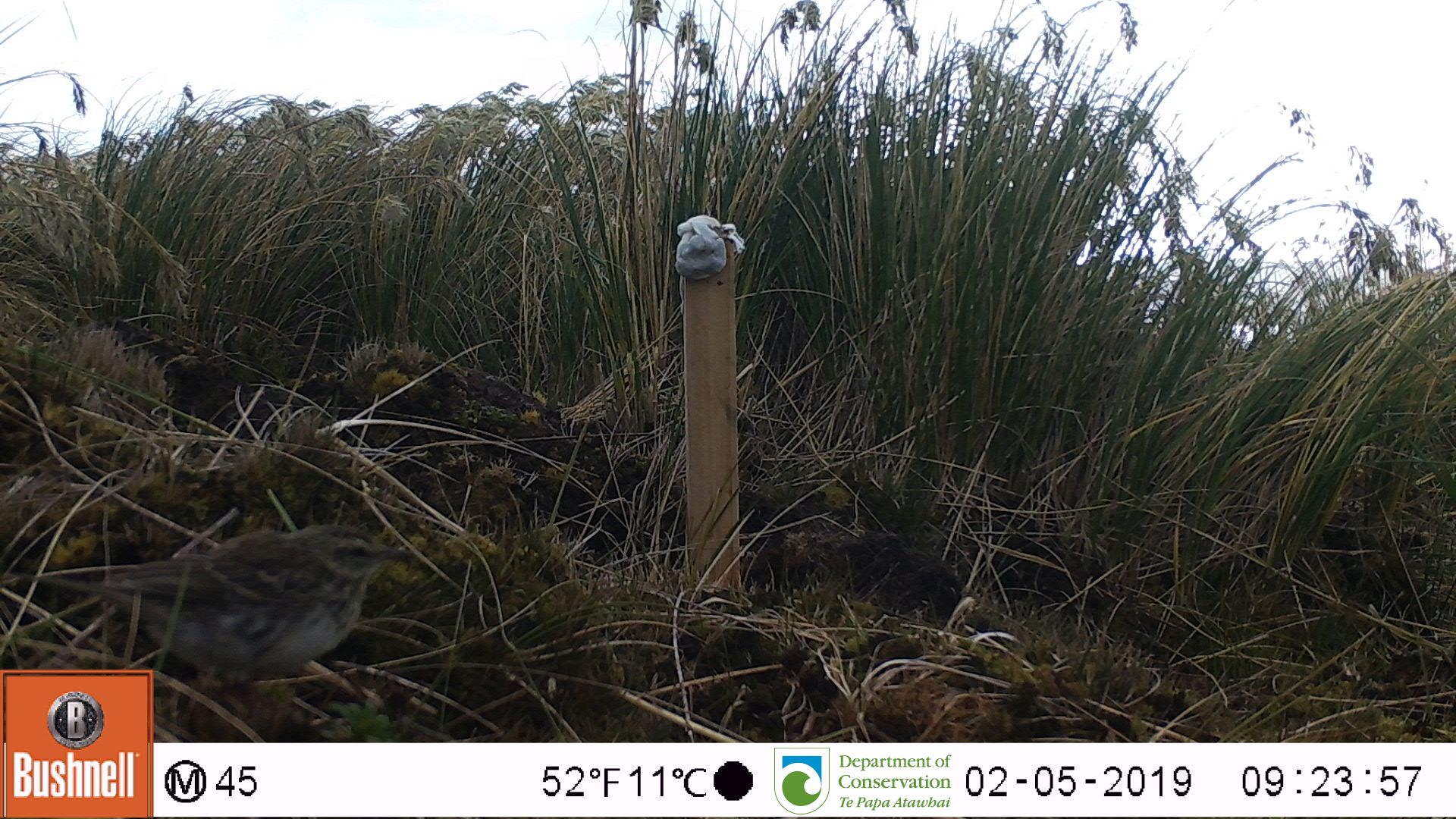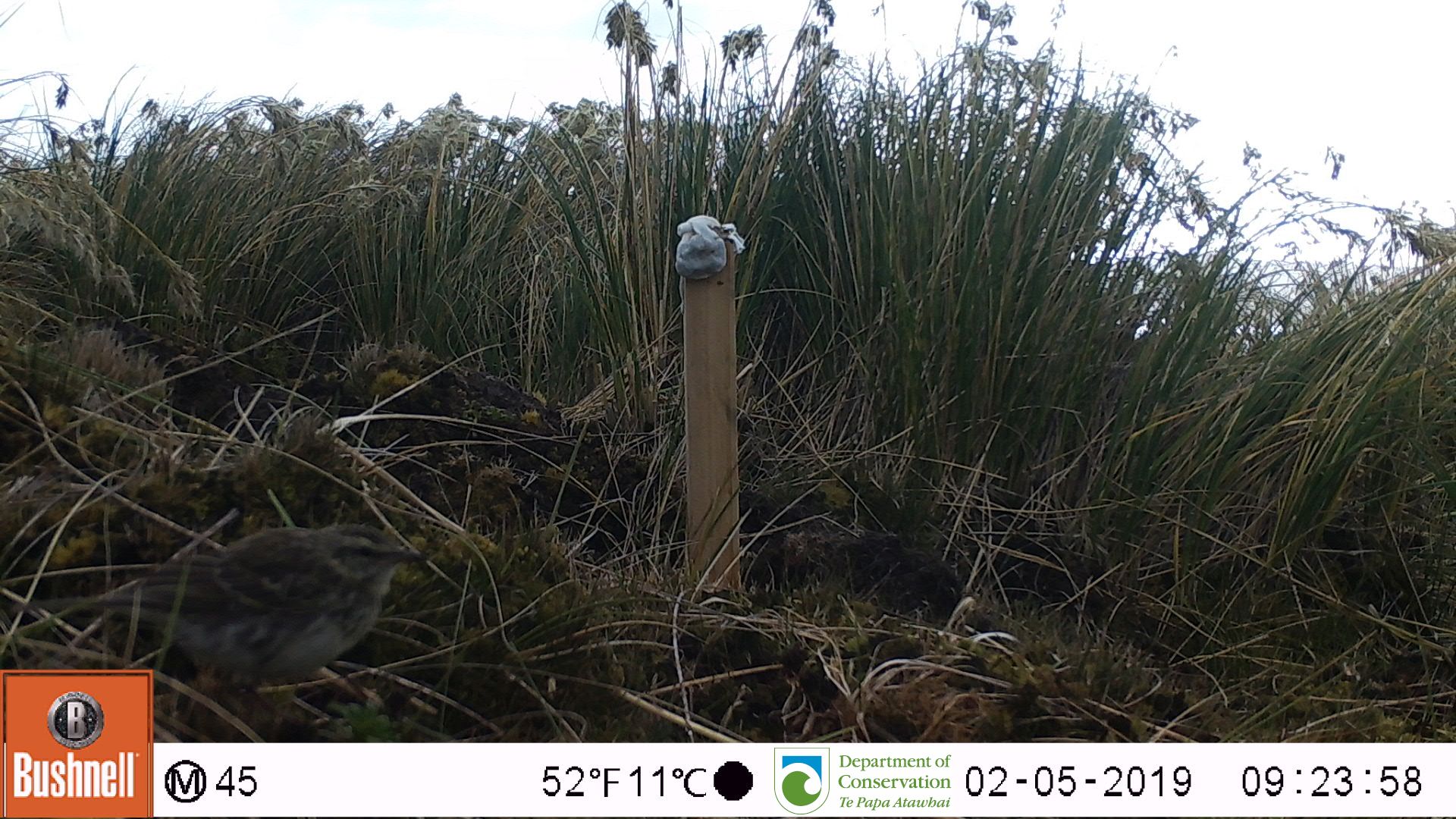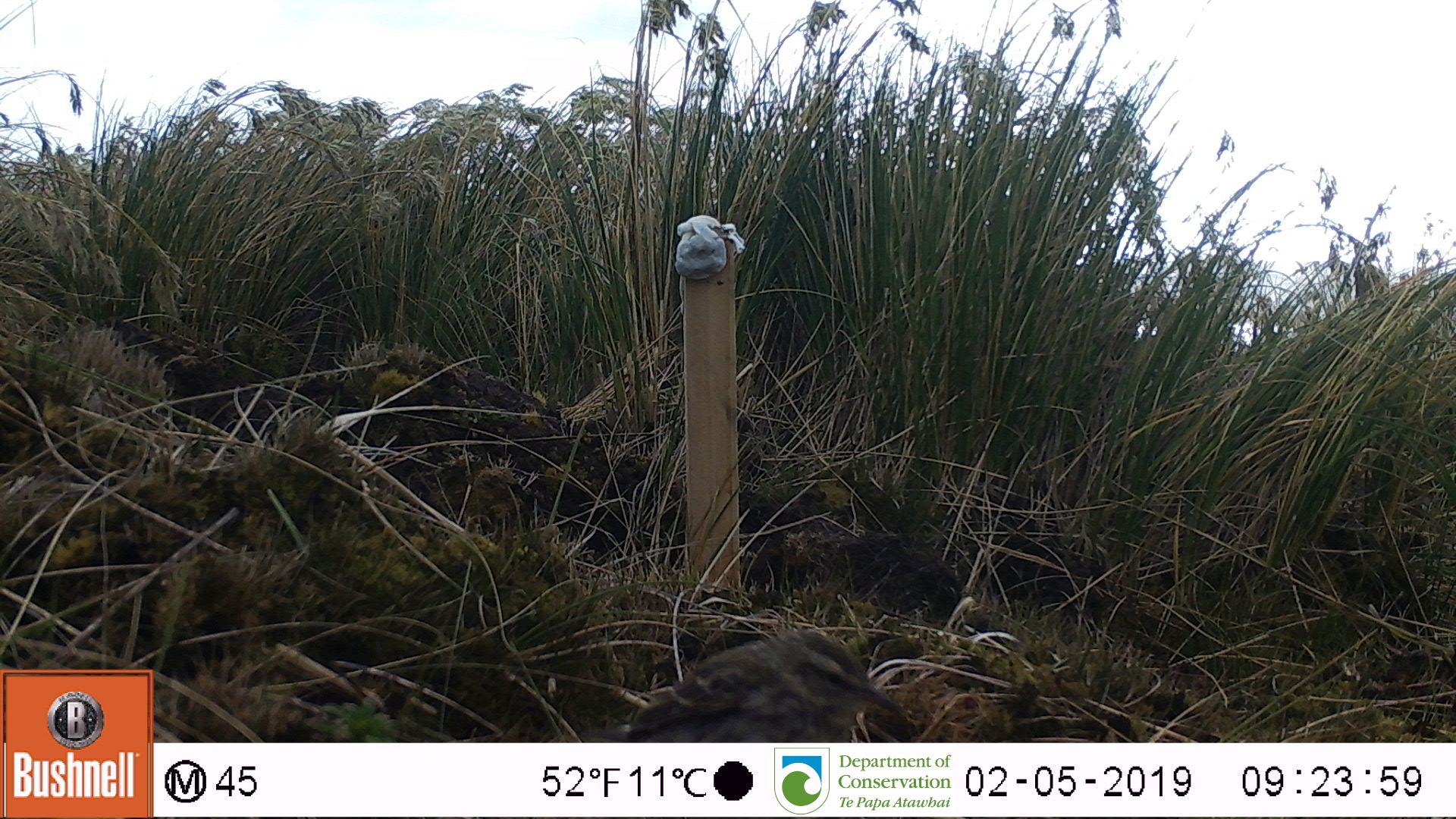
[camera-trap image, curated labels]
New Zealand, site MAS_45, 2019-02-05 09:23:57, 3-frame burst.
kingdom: Animalia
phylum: Chordata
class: Aves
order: Passeriformes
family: Motacillidae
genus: Anthus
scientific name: Anthus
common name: pipit